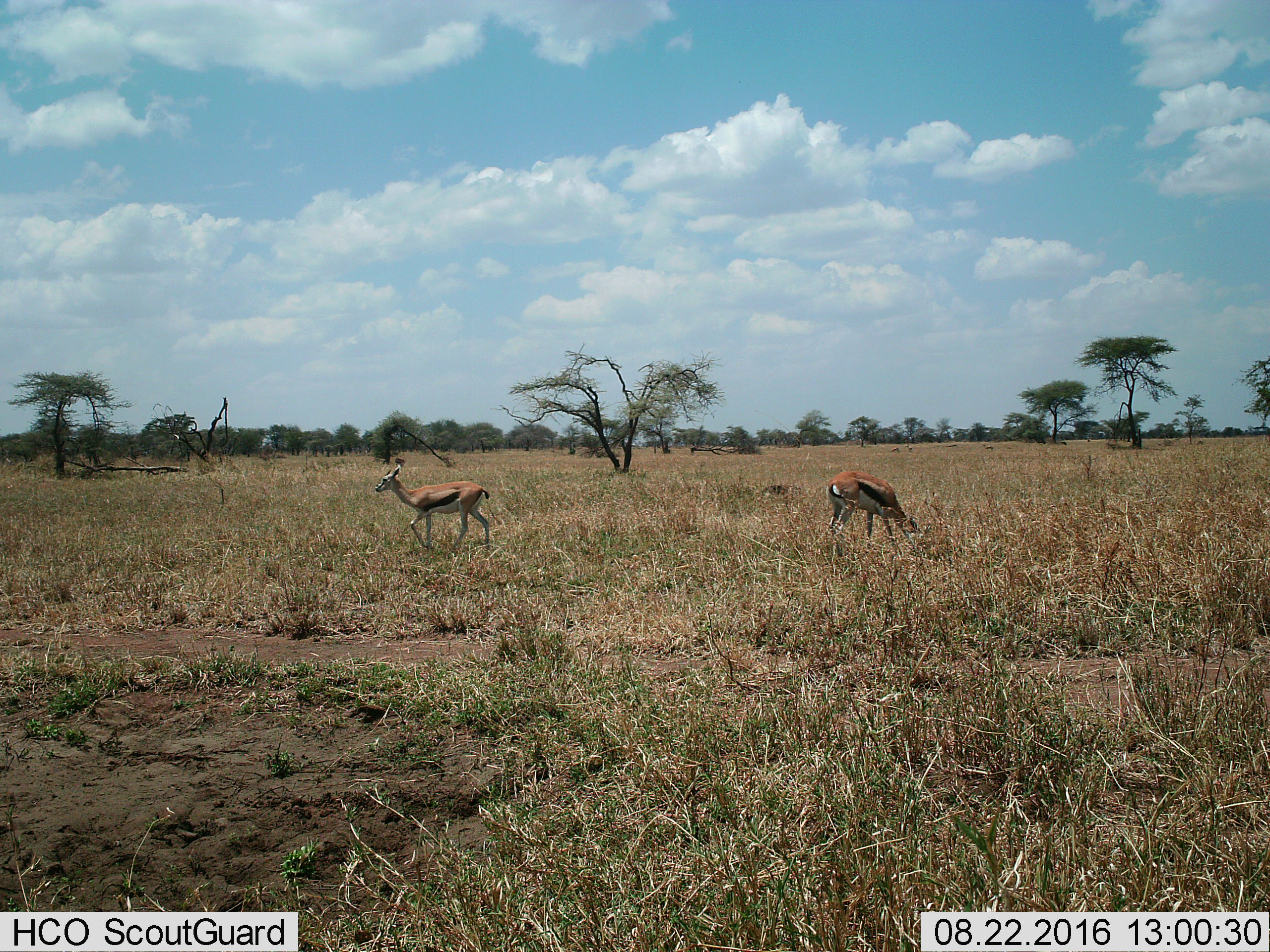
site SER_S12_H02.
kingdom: Animalia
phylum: Chordata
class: Mammalia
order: Artiodactyla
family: Bovidae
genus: Eudorcas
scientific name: Eudorcas thomsonii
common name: thomson's gazelle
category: gazellethomsons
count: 2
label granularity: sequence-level